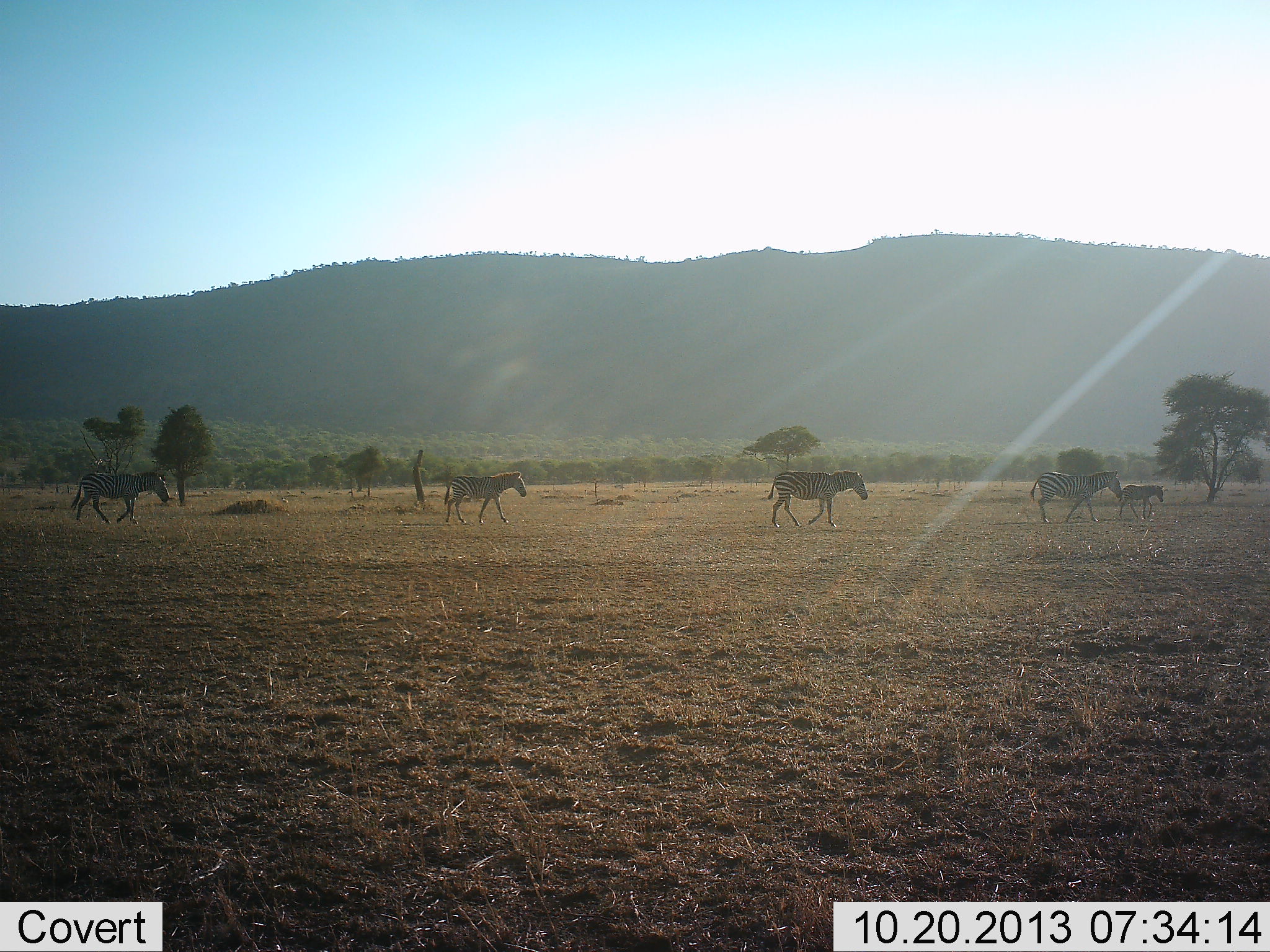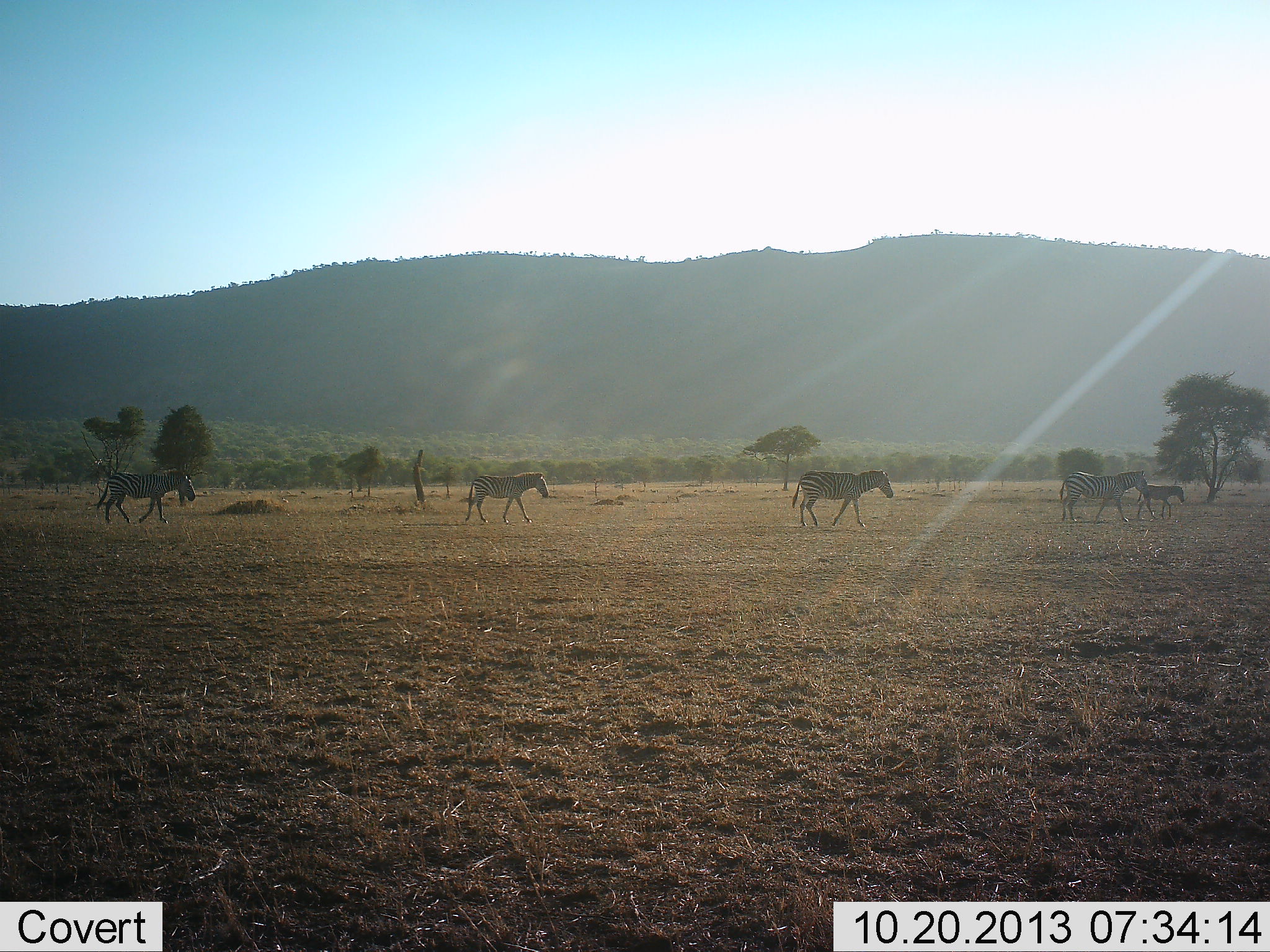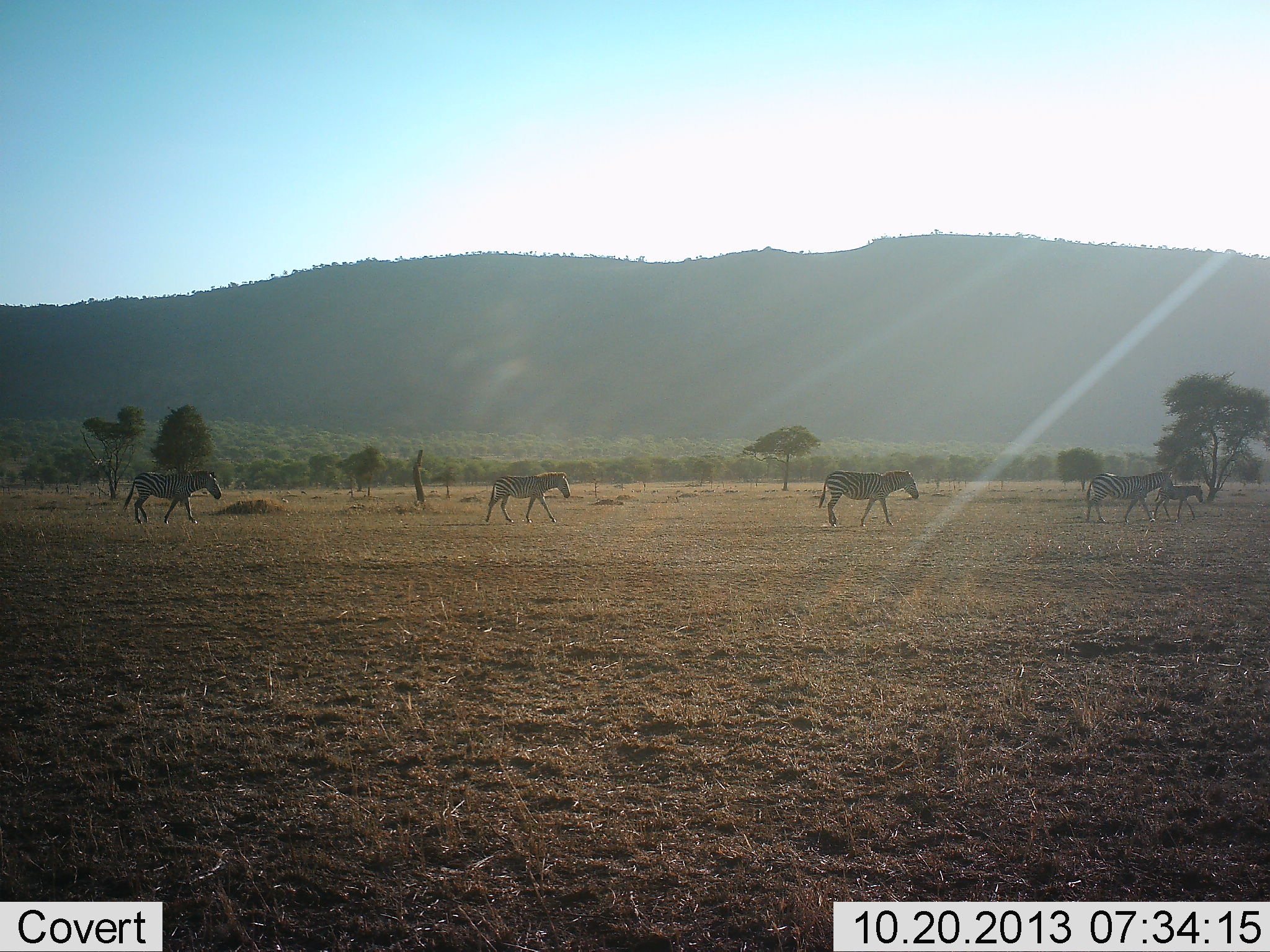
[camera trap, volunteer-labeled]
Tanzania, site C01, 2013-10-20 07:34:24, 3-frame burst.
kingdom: Animalia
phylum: Chordata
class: Mammalia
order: Perissodactyla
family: Equidae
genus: Equus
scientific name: Equus quagga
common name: plains zebra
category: zebra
Zebra (plains zebra) (Equus quagga), count 5. Behavior (volunteer vote fractions): standing 0%, resting 0%, moving 100%, interacting 0%. Young present (vote fraction): 90%. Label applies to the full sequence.